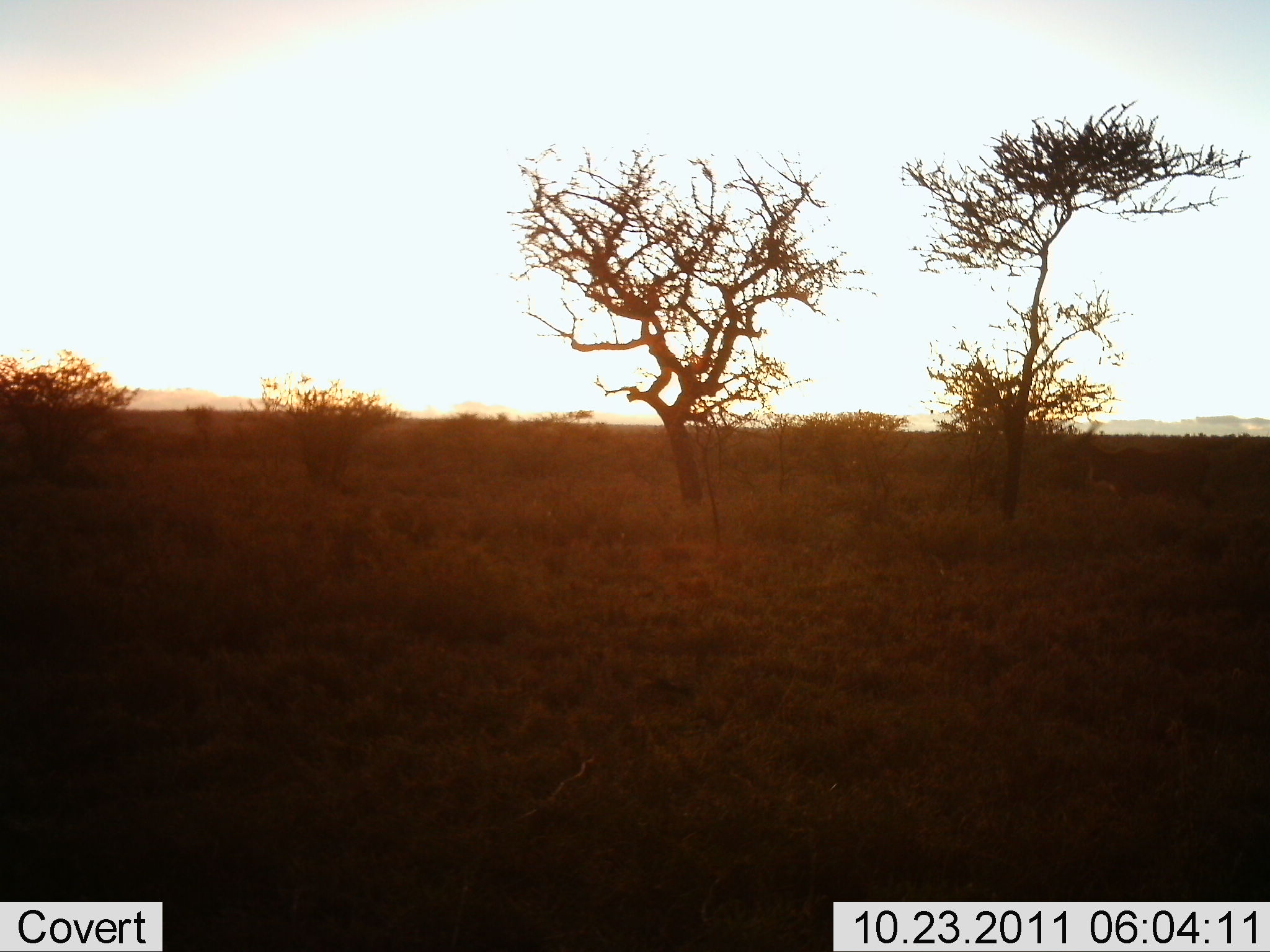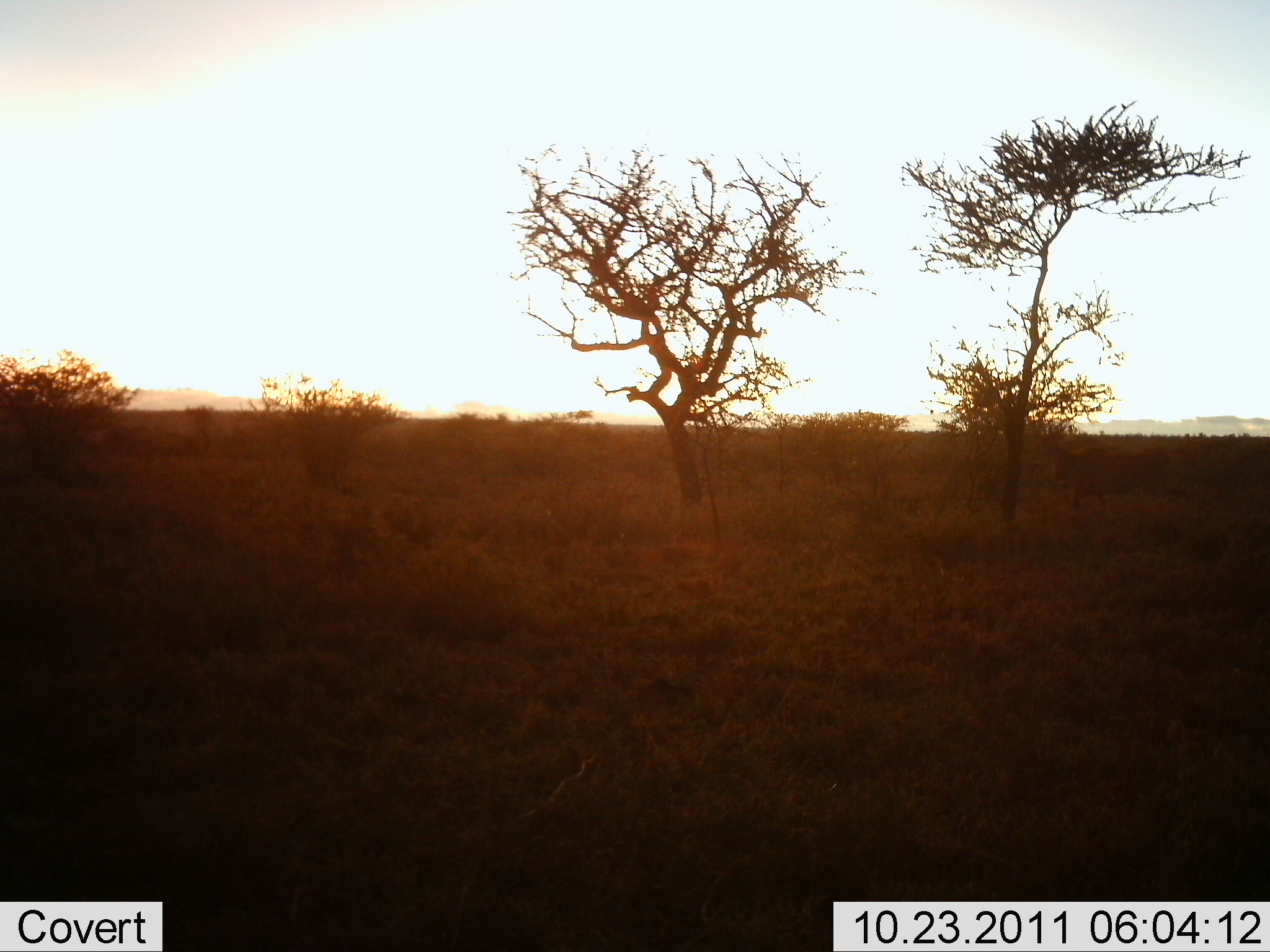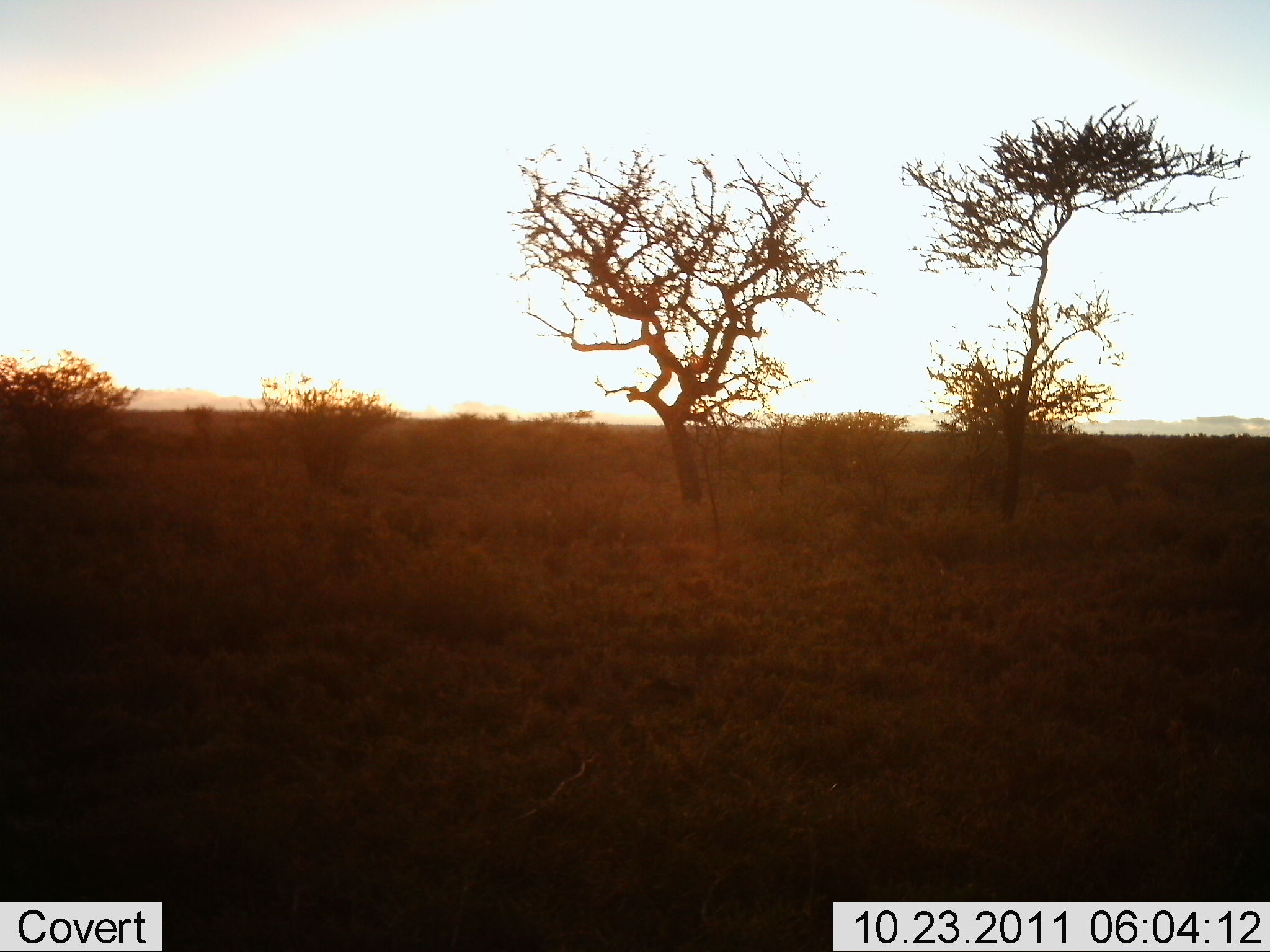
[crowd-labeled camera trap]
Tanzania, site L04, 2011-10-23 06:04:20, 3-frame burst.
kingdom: Animalia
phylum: Chordata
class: Mammalia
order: Artiodactyla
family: Bovidae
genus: Tragelaphus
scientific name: Tragelaphus oryx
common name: eland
Eland (Tragelaphus oryx), count 1. Behavior (volunteer vote fractions): standing 0%, resting 0%, moving 100%, interacting 0%. Young present (vote fraction): 0%. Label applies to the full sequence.